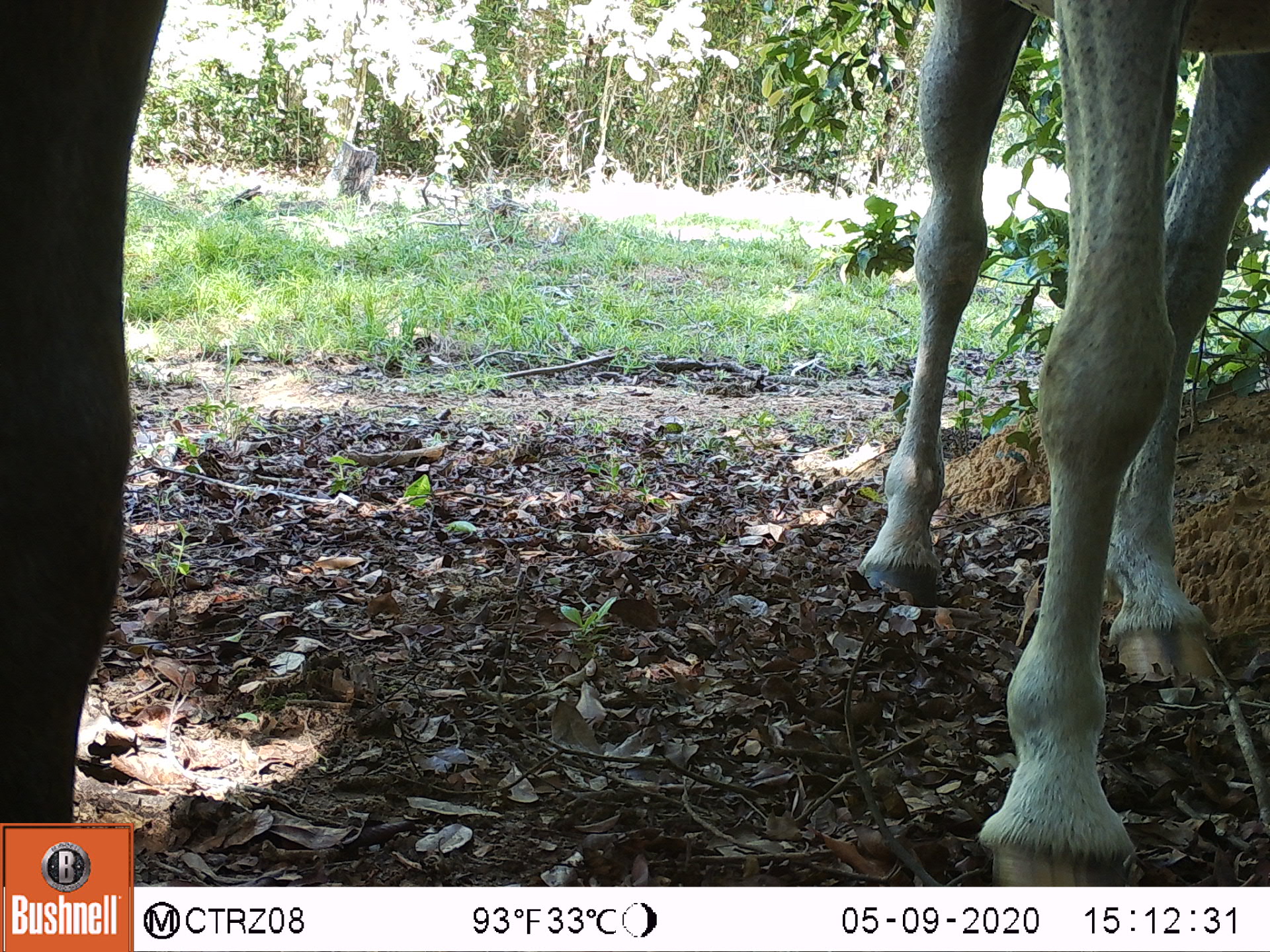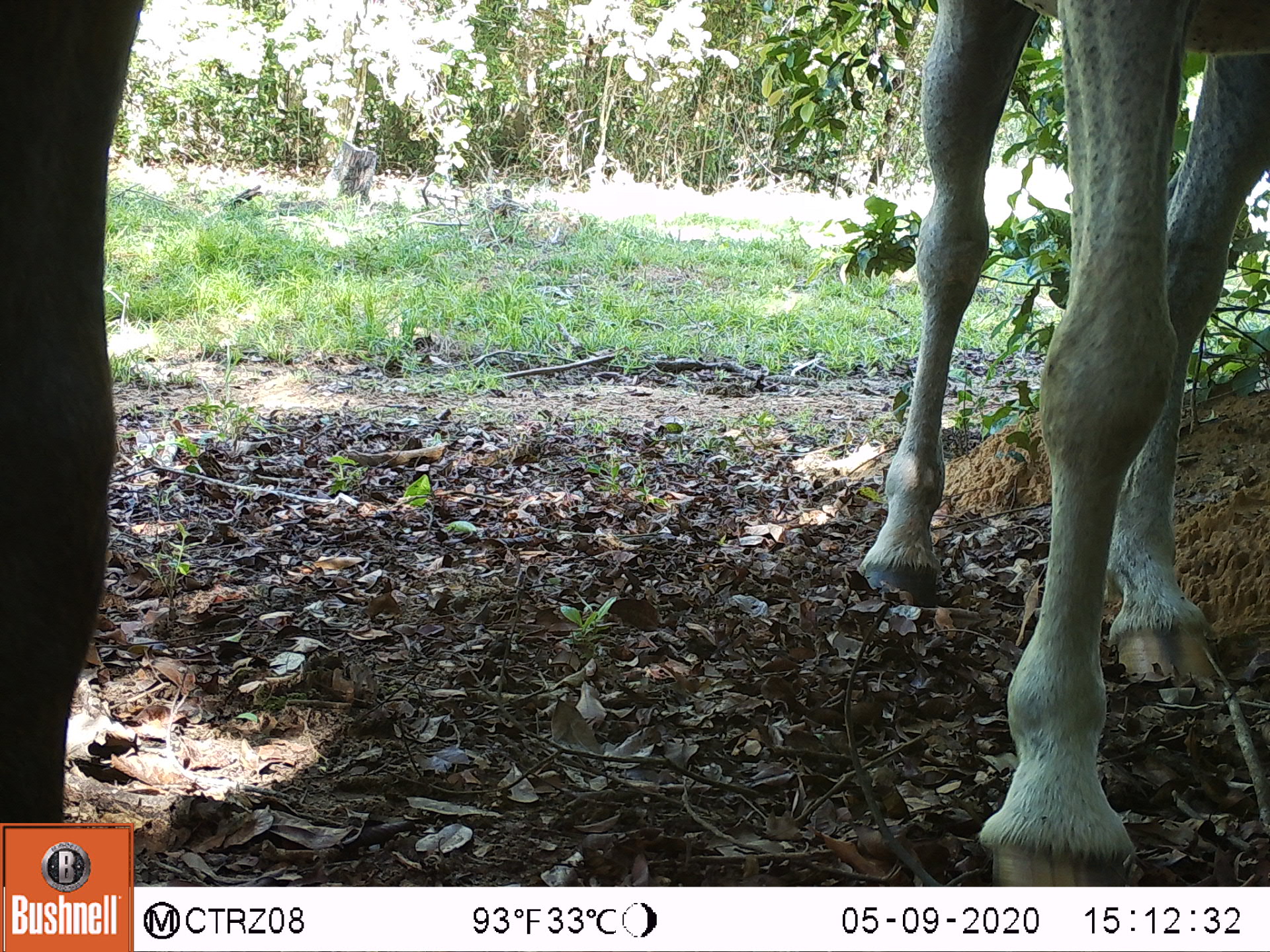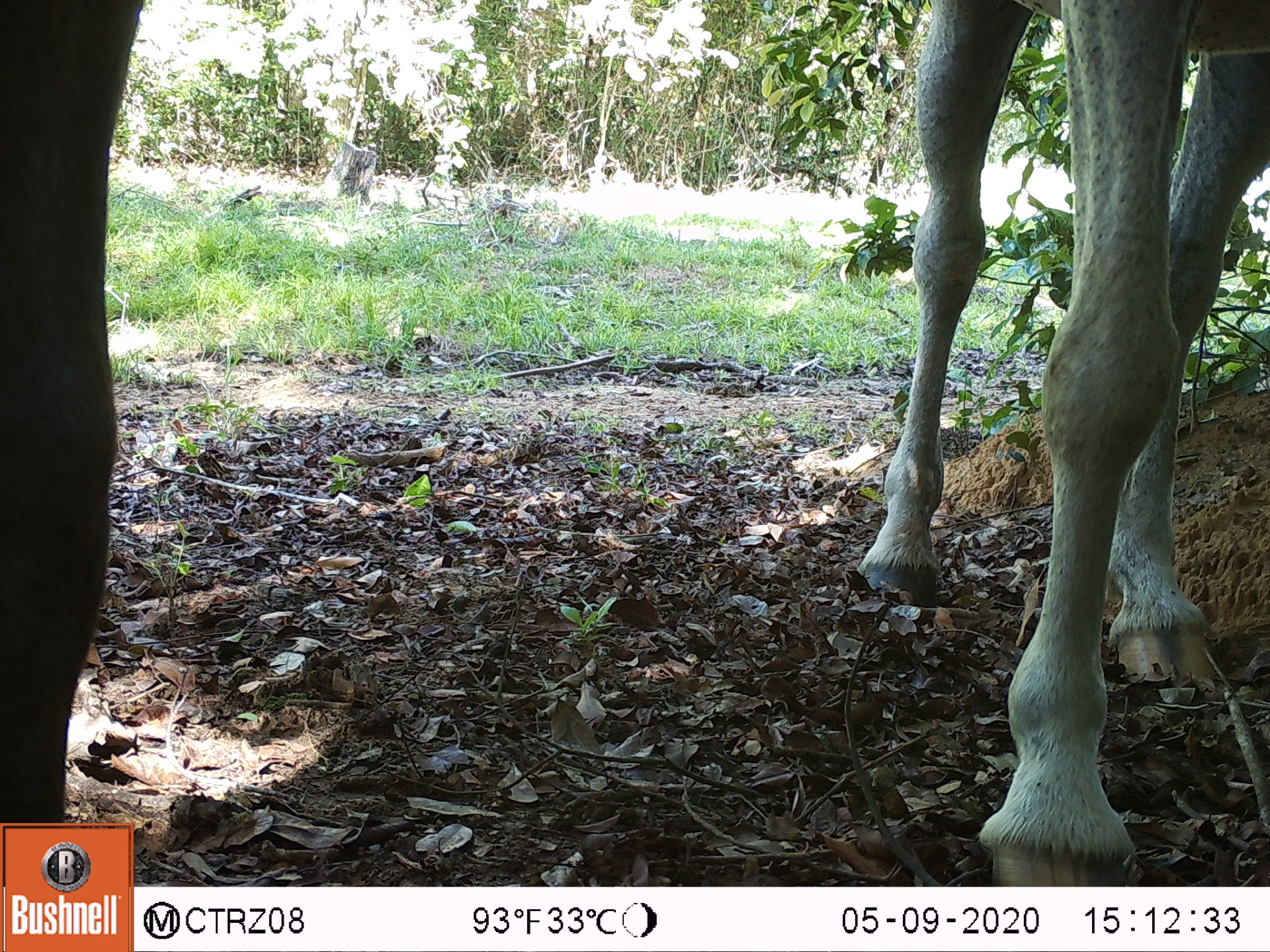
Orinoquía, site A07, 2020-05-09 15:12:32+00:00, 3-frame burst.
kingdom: Animalia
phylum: Chordata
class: Mammalia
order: Perissodactyla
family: Equidae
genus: Equus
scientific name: Equus caballus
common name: domestic horse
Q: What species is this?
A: Domestic horse (Equus caballus).